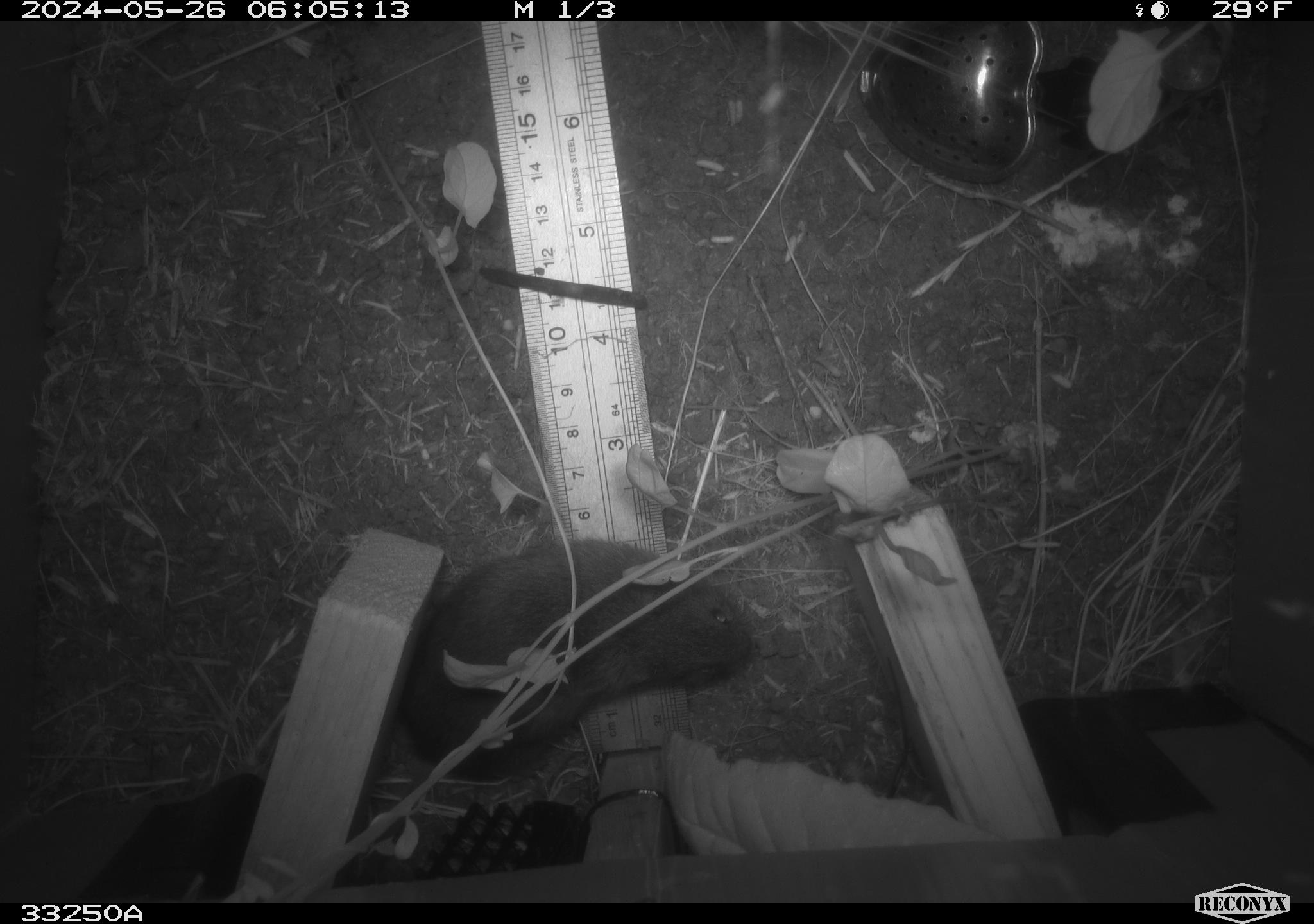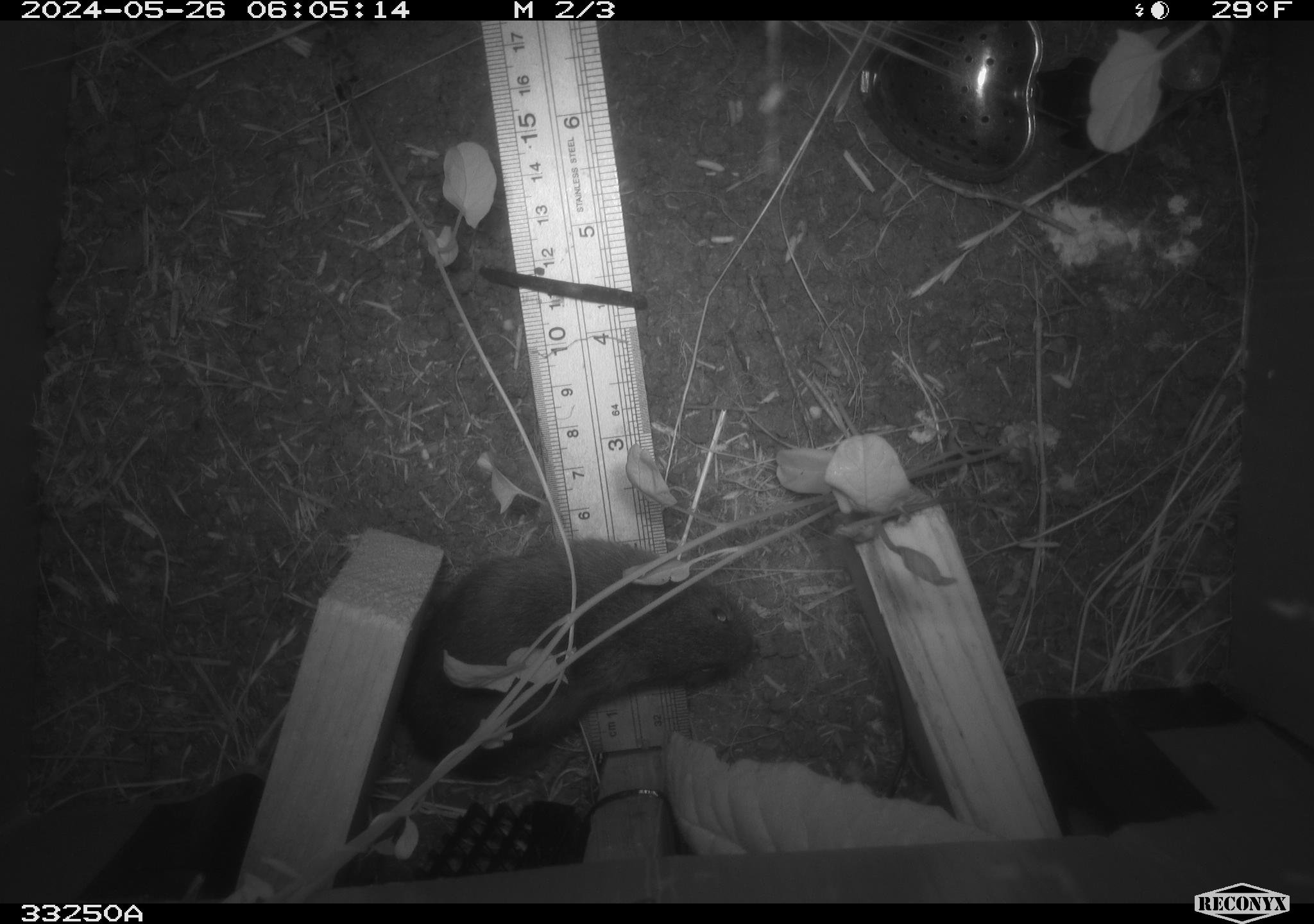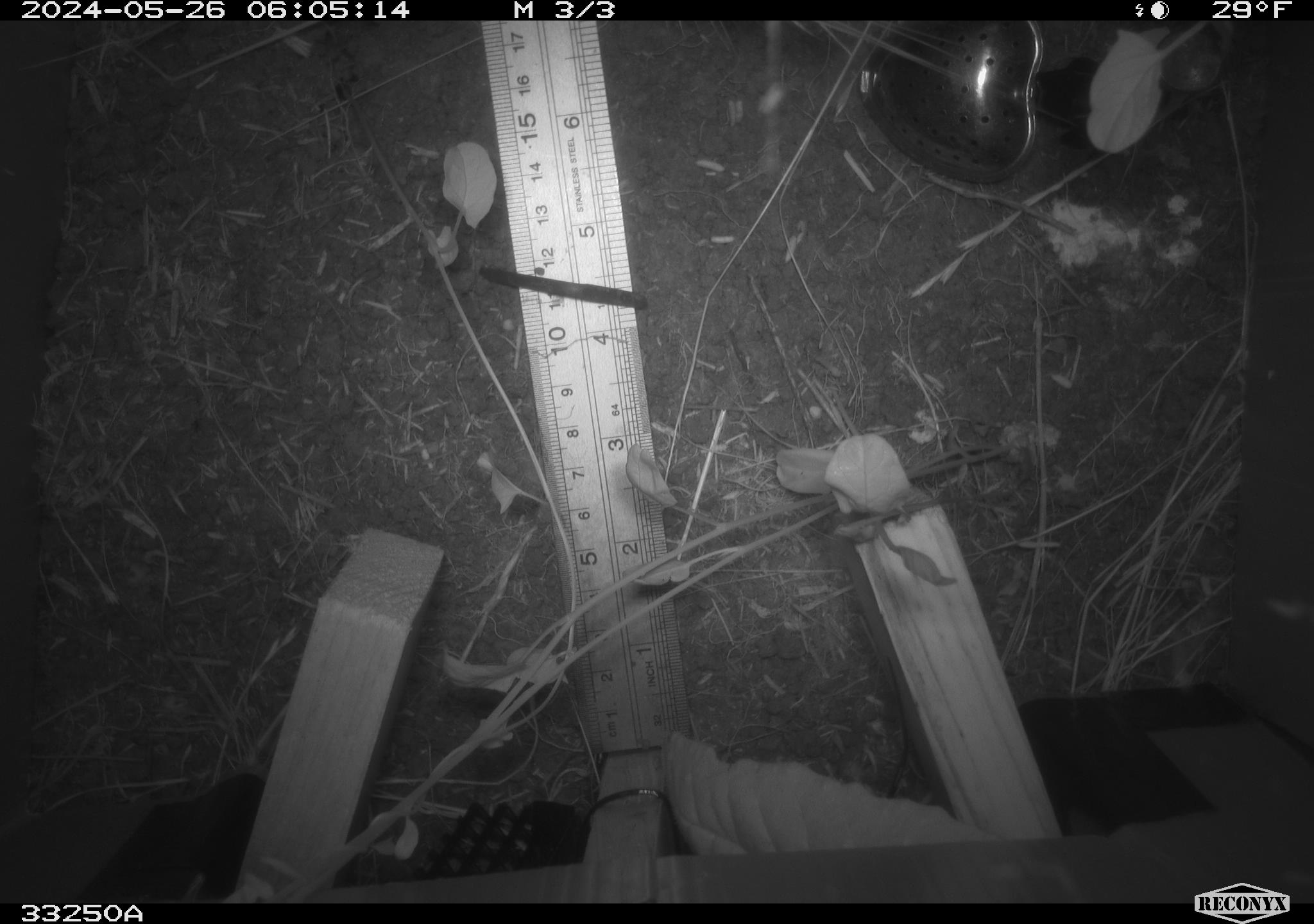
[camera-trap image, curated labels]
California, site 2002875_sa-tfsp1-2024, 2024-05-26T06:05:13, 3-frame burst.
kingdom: Animalia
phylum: Chordata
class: Mammalia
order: Rodentia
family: Cricetidae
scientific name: Arvicolinae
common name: voles, lemmings, and muskrats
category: arvicolinae subfamily